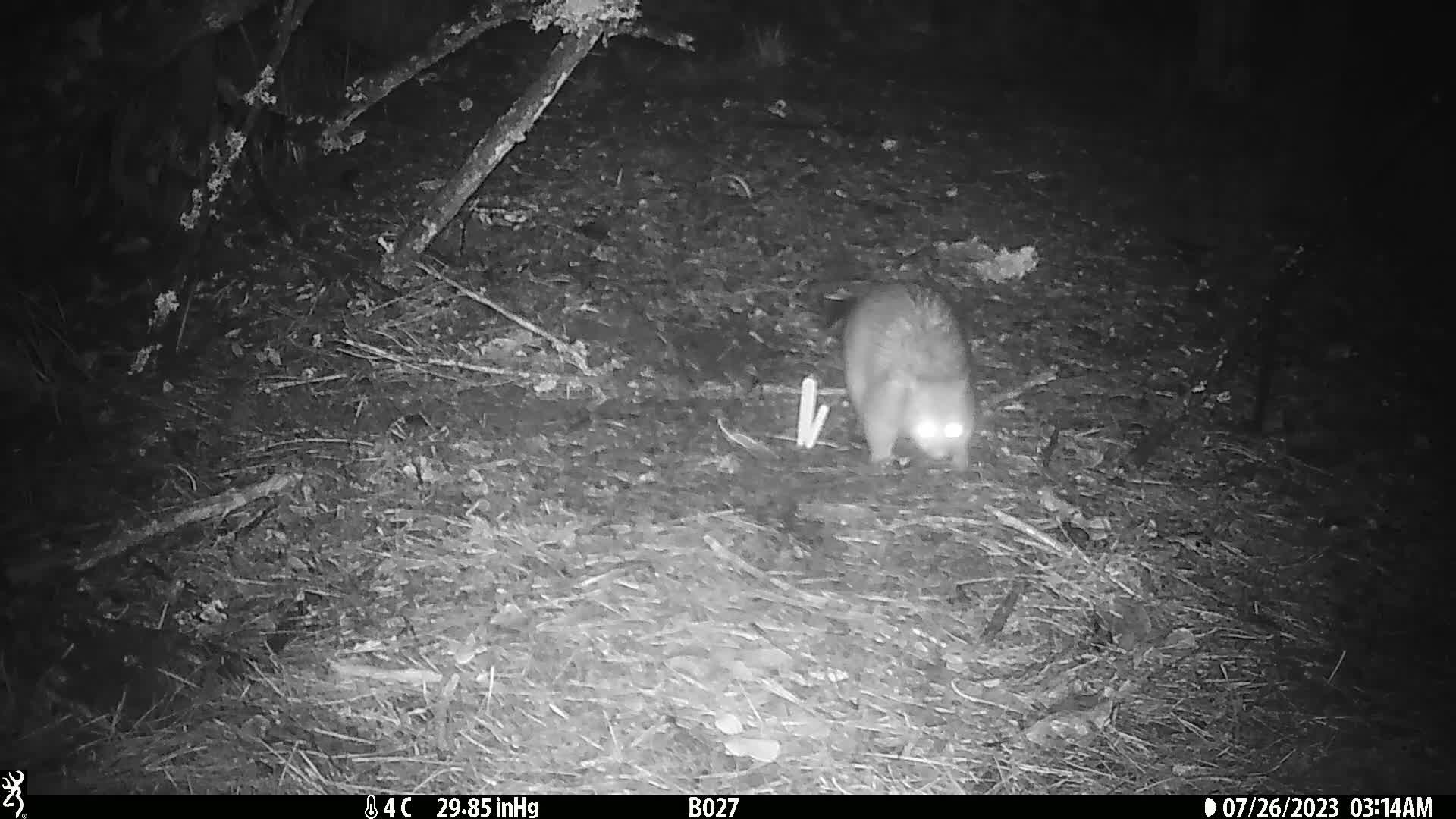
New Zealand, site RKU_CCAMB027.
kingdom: Animalia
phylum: Chordata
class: Mammalia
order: Diprotodontia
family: Phalangeridae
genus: Trichosurus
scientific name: Trichosurus vulpecula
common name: common brushtail possum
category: possum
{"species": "possum (common brushtail possum) (Trichosurus vulpecula)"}